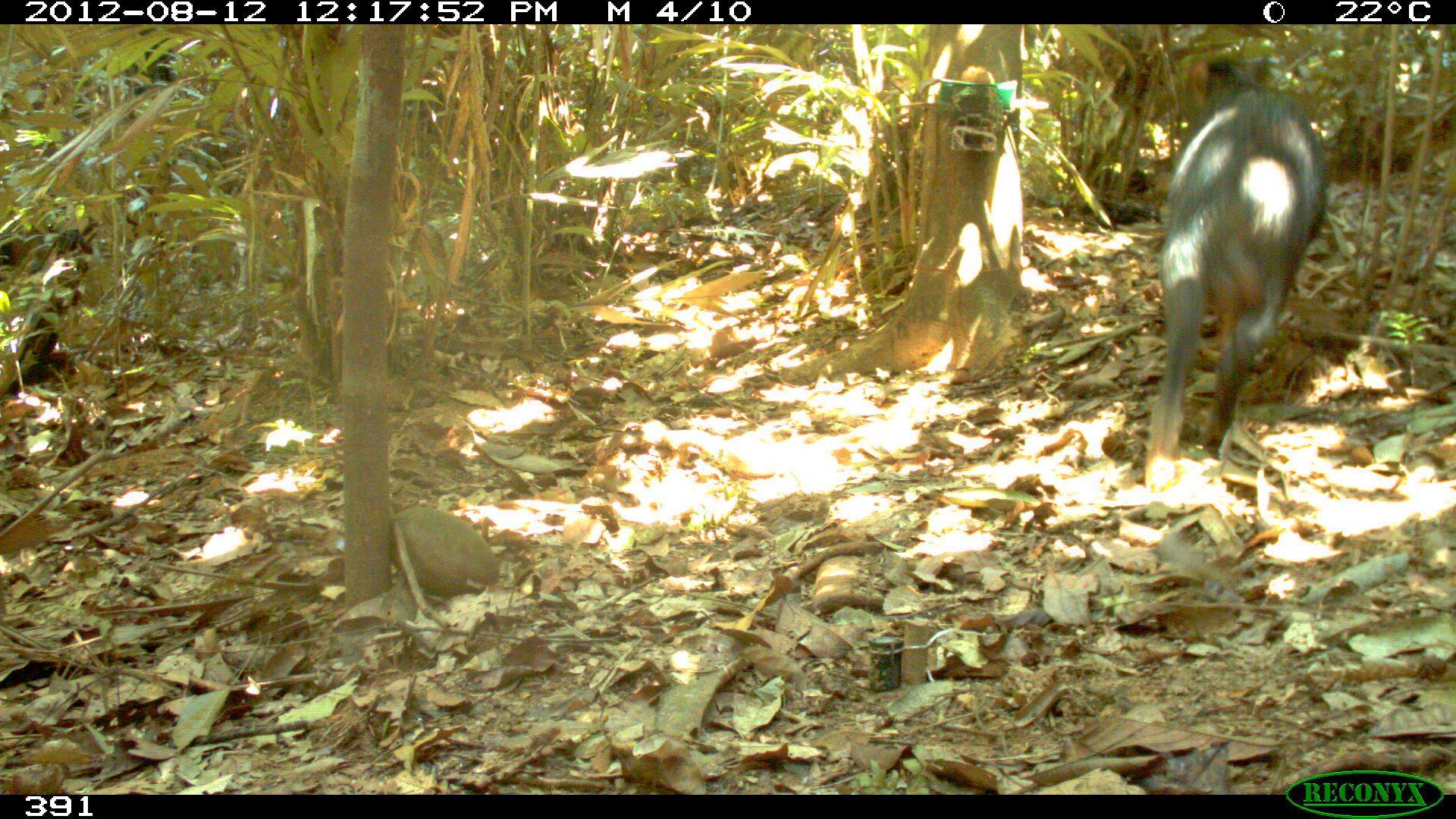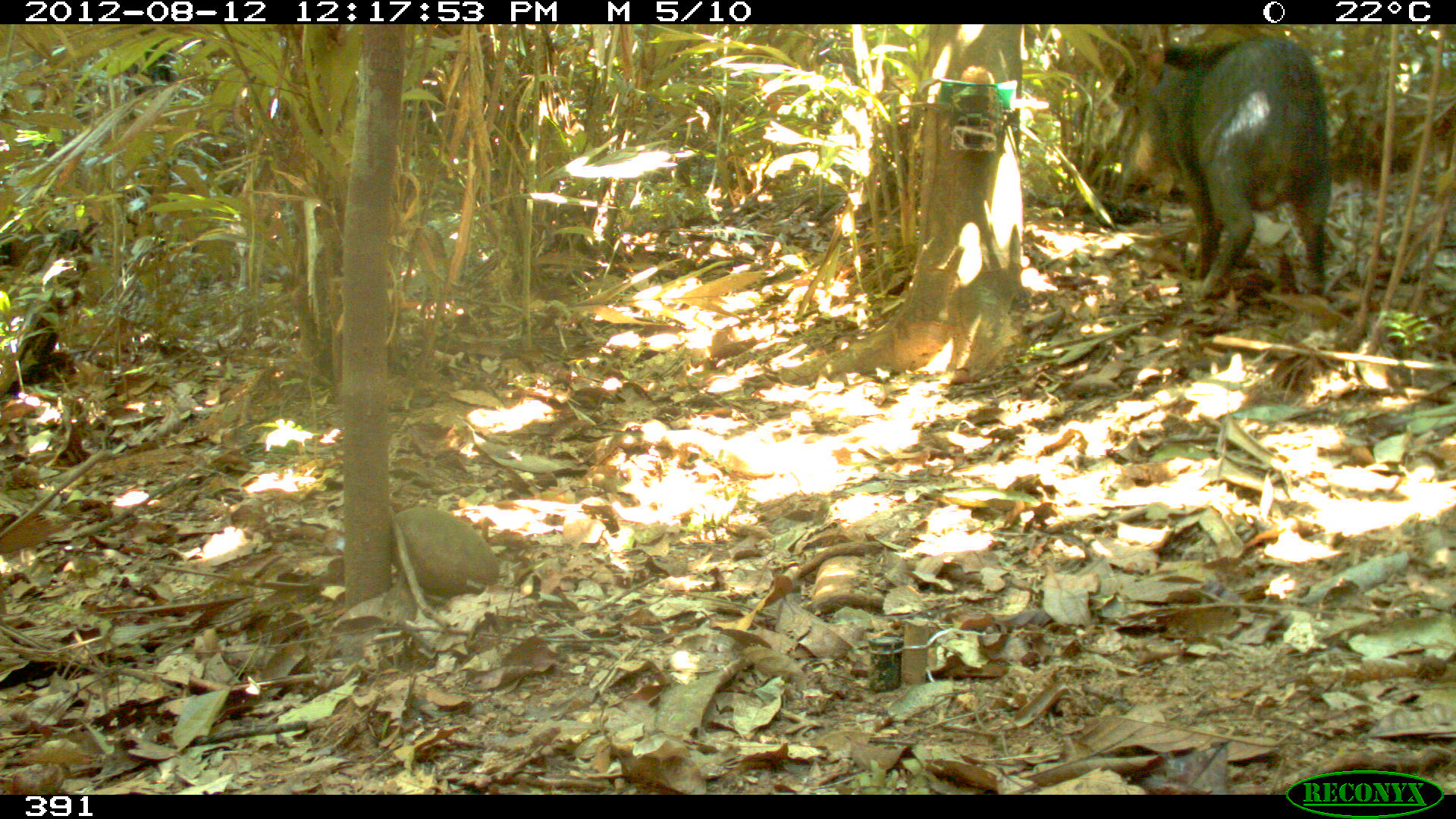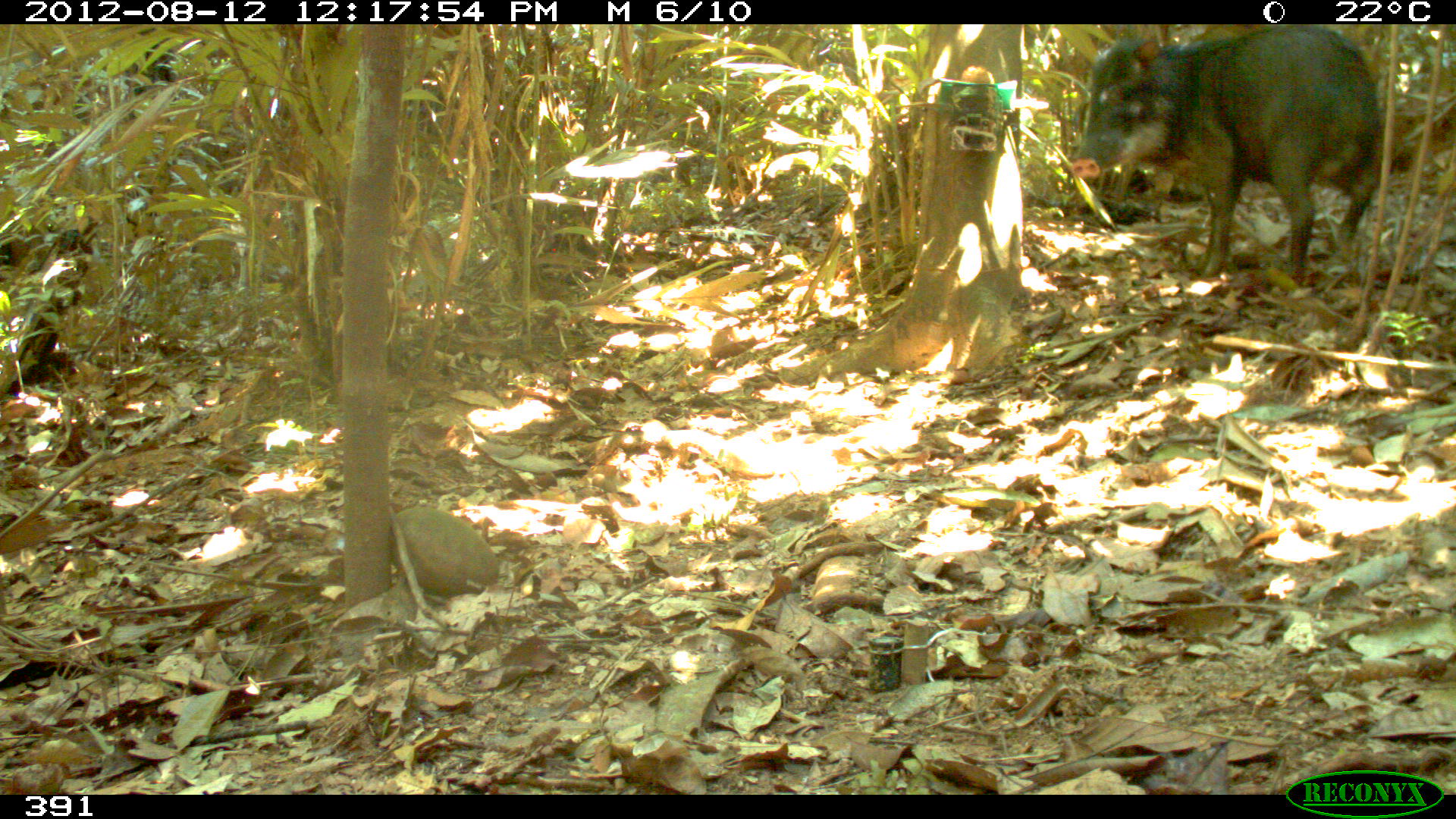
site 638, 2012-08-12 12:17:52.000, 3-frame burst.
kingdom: Animalia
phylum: Chordata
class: Mammalia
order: Artiodactyla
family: Tayassuidae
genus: Tayassu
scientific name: Tayassu pecari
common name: white-lipped peccary